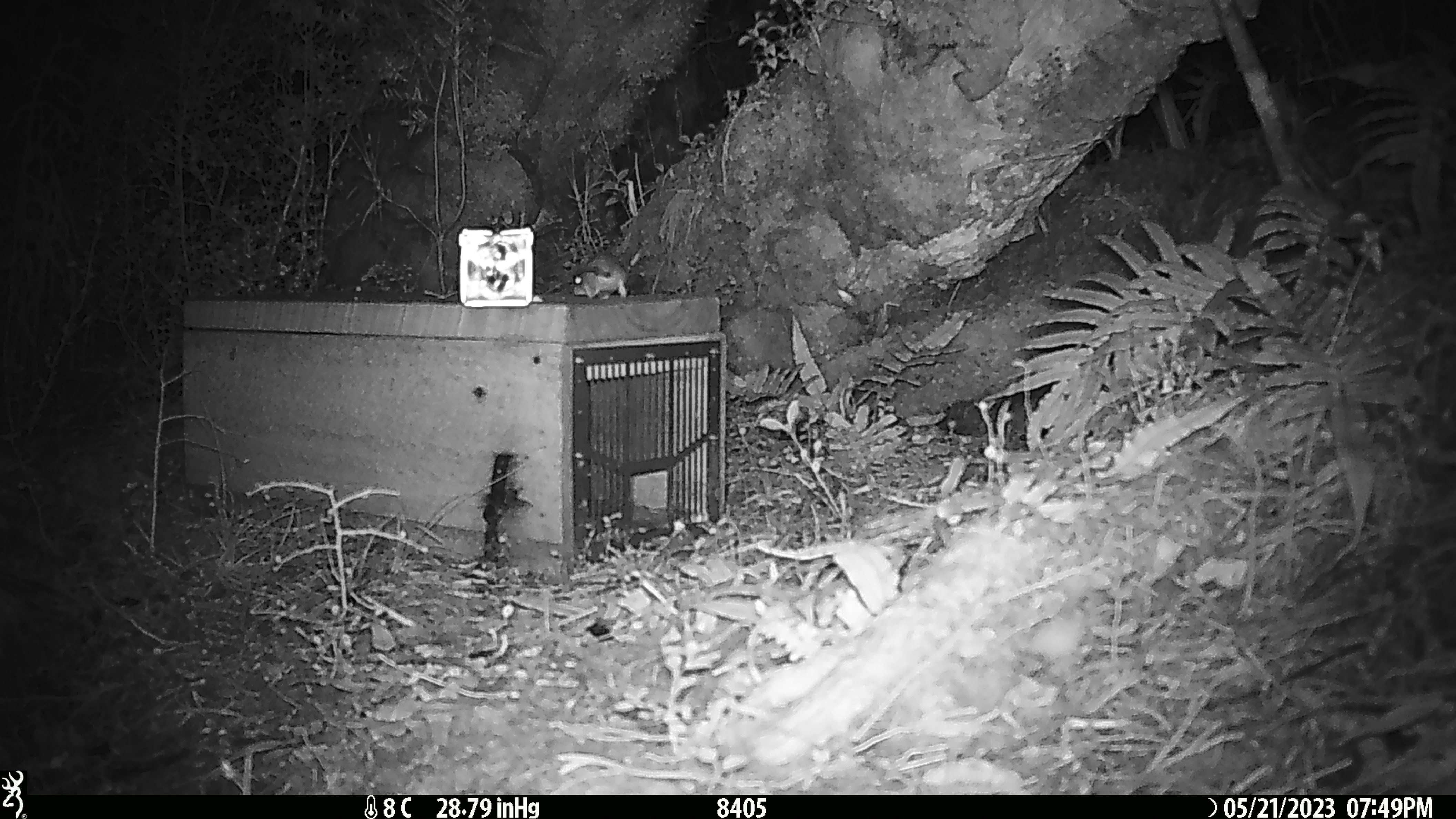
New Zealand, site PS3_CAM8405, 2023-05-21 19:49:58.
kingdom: Animalia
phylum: Chordata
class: Mammalia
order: Rodentia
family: Muridae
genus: Mus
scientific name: Mus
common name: mouse